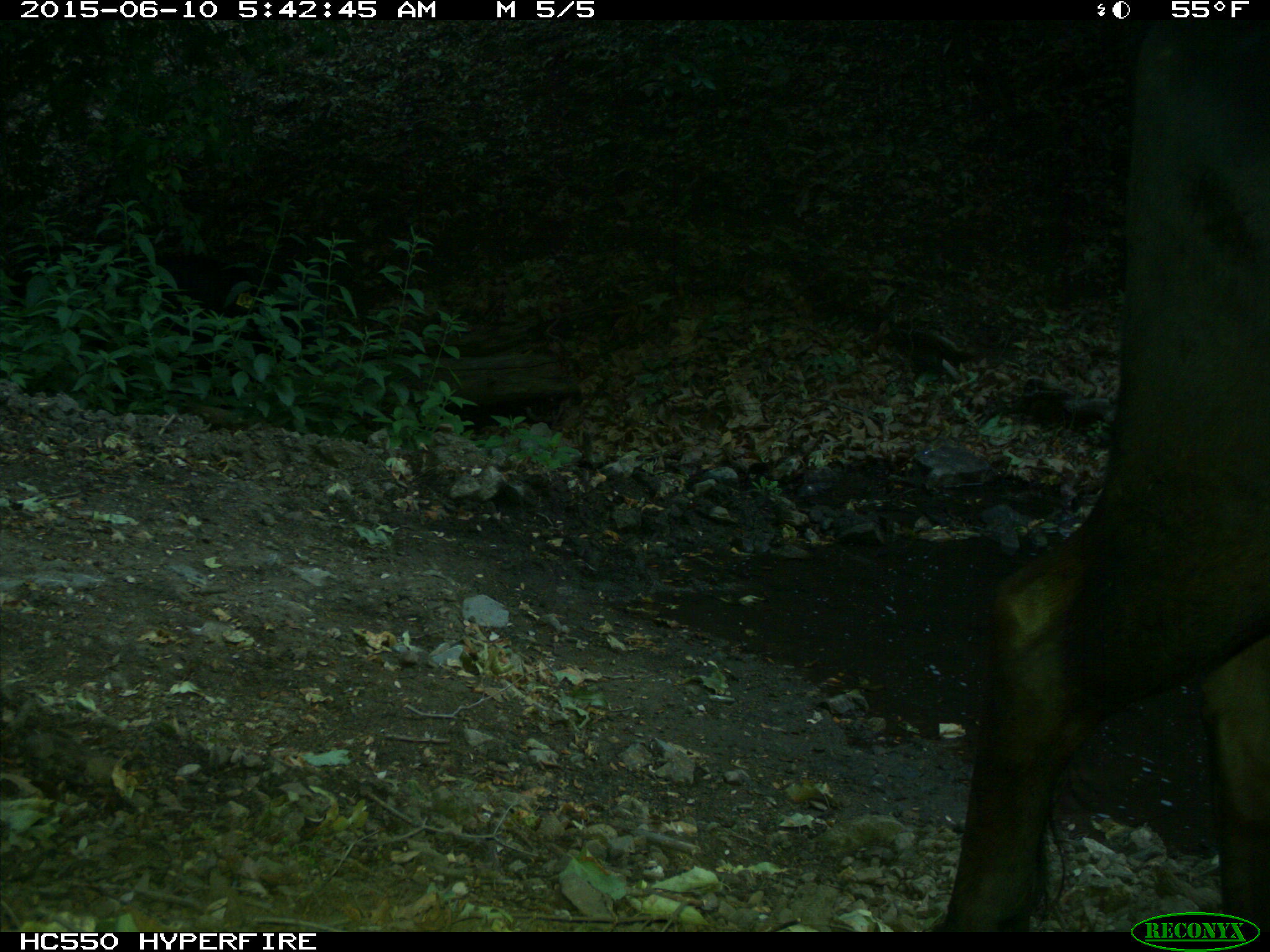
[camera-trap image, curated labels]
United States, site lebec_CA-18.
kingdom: Animalia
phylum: Chordata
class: Mammalia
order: Artiodactyla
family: Bovidae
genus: Bos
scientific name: Bos taurus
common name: domestic cow